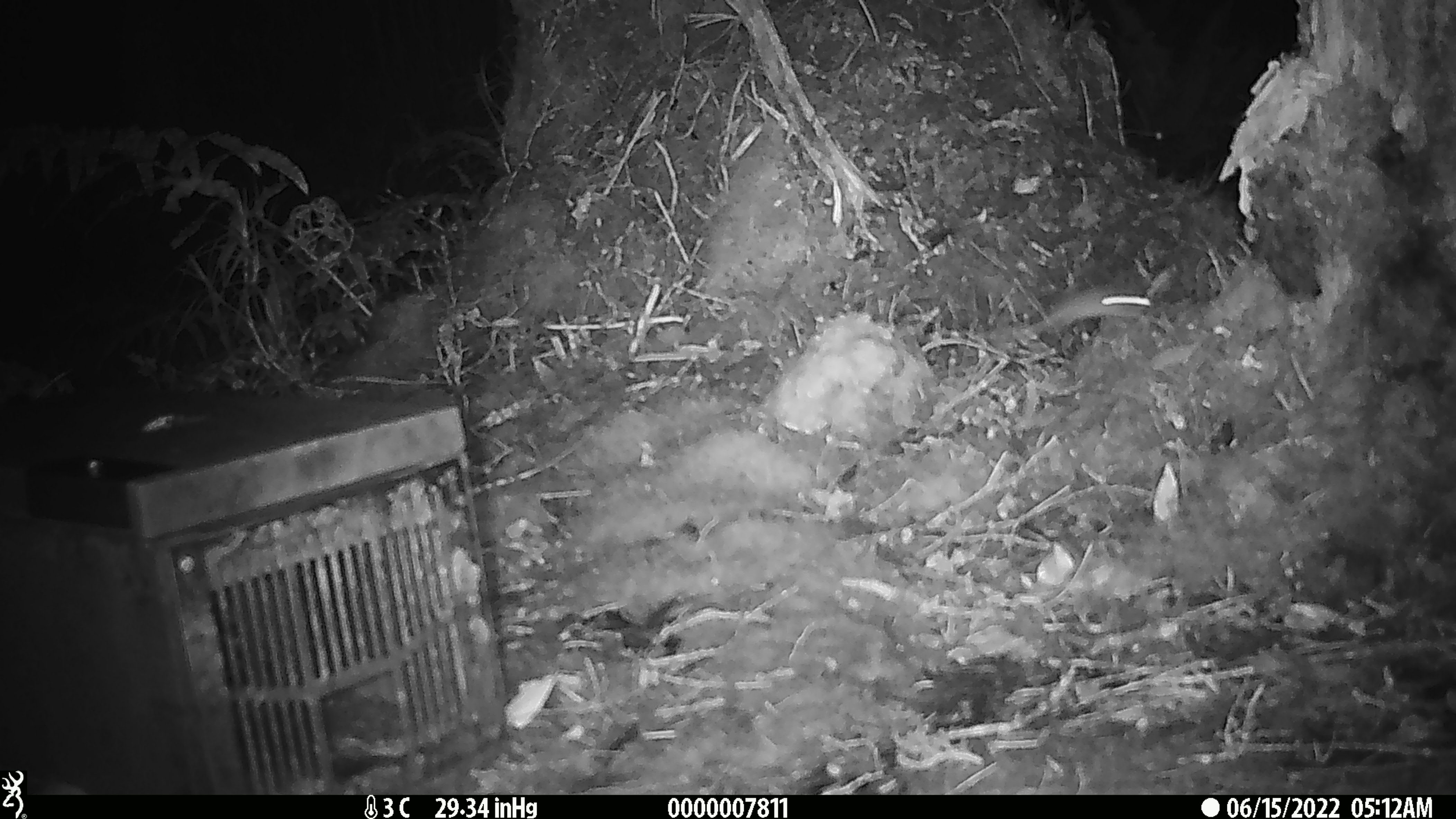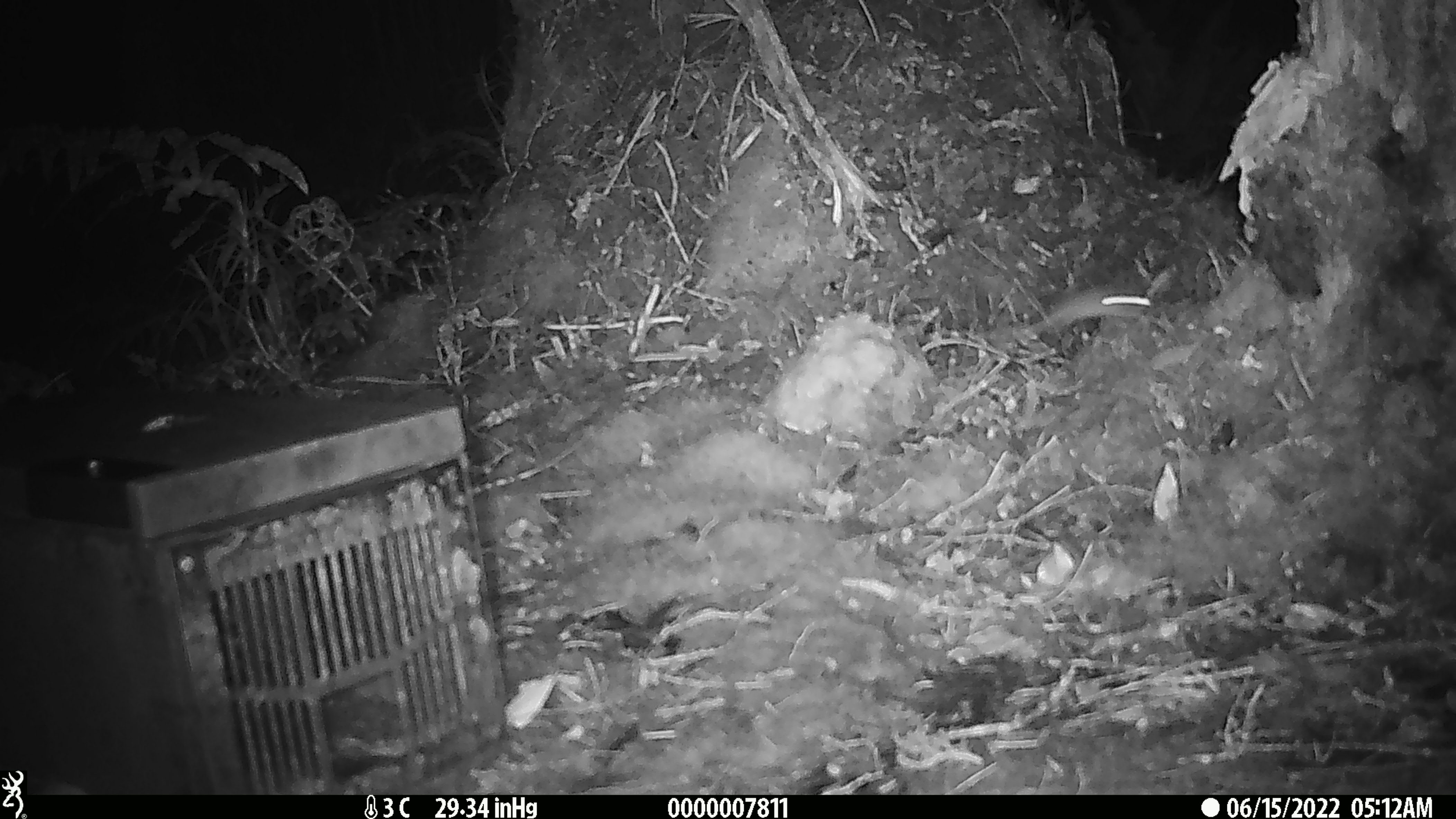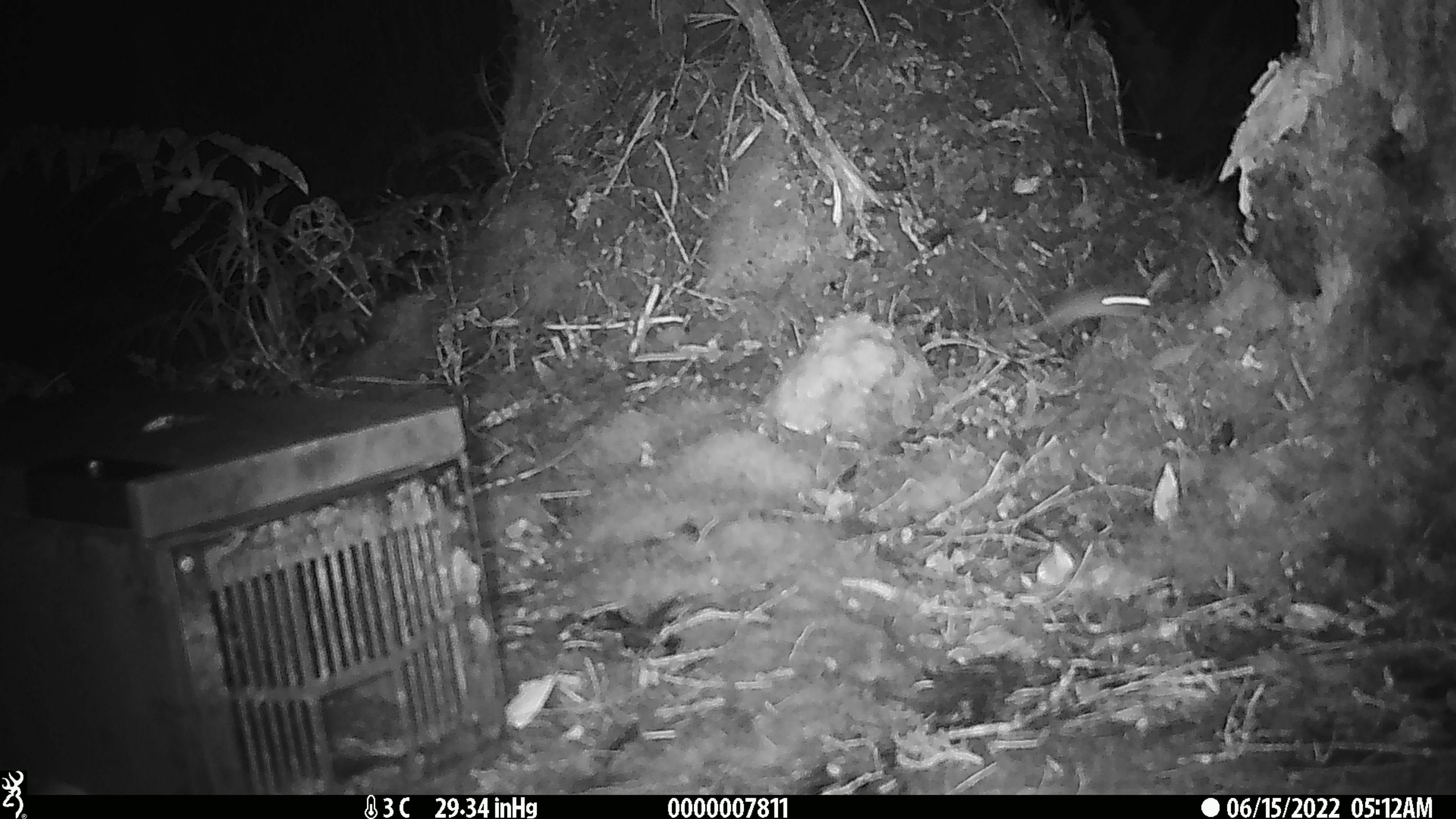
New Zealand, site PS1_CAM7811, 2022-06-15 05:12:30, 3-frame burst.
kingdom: Animalia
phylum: Chordata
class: Mammalia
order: Rodentia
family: Muridae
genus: Mus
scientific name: Mus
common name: mouse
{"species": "mouse (Mus)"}